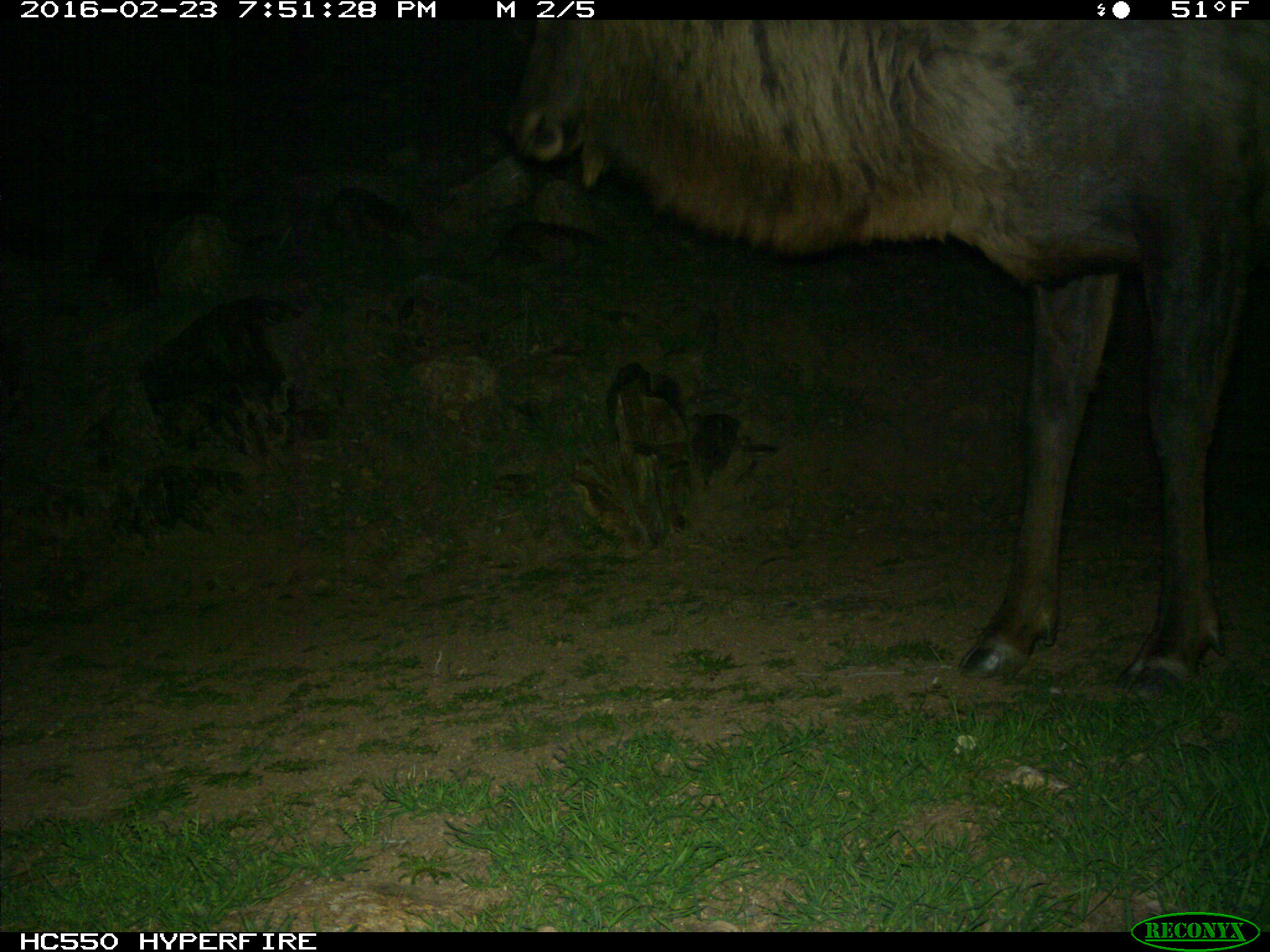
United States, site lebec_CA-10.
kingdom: Animalia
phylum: Chordata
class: Mammalia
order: Artiodactyla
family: Cervidae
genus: Cervus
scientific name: Cervus canadensis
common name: elk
Cervus canadensis (elk).